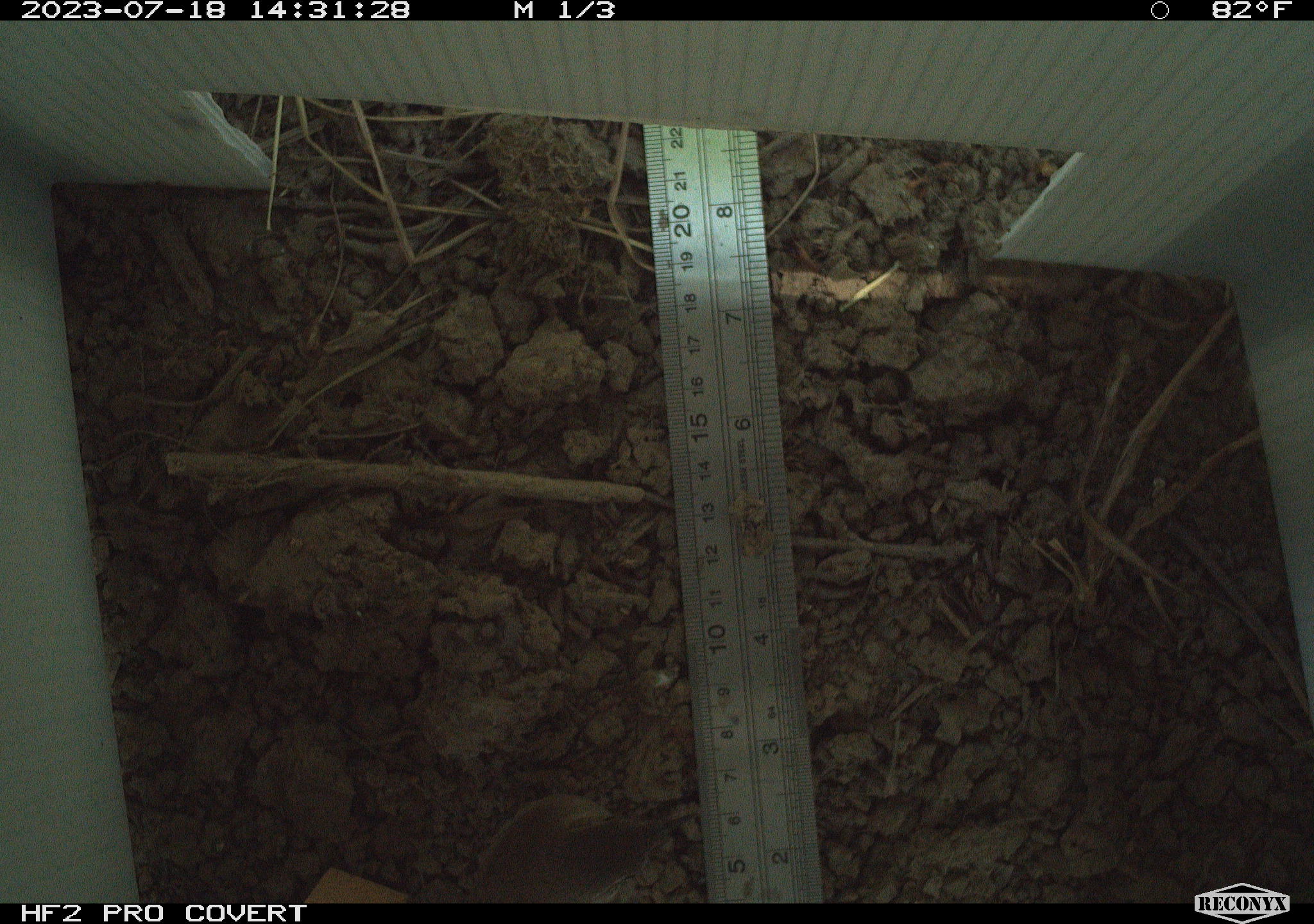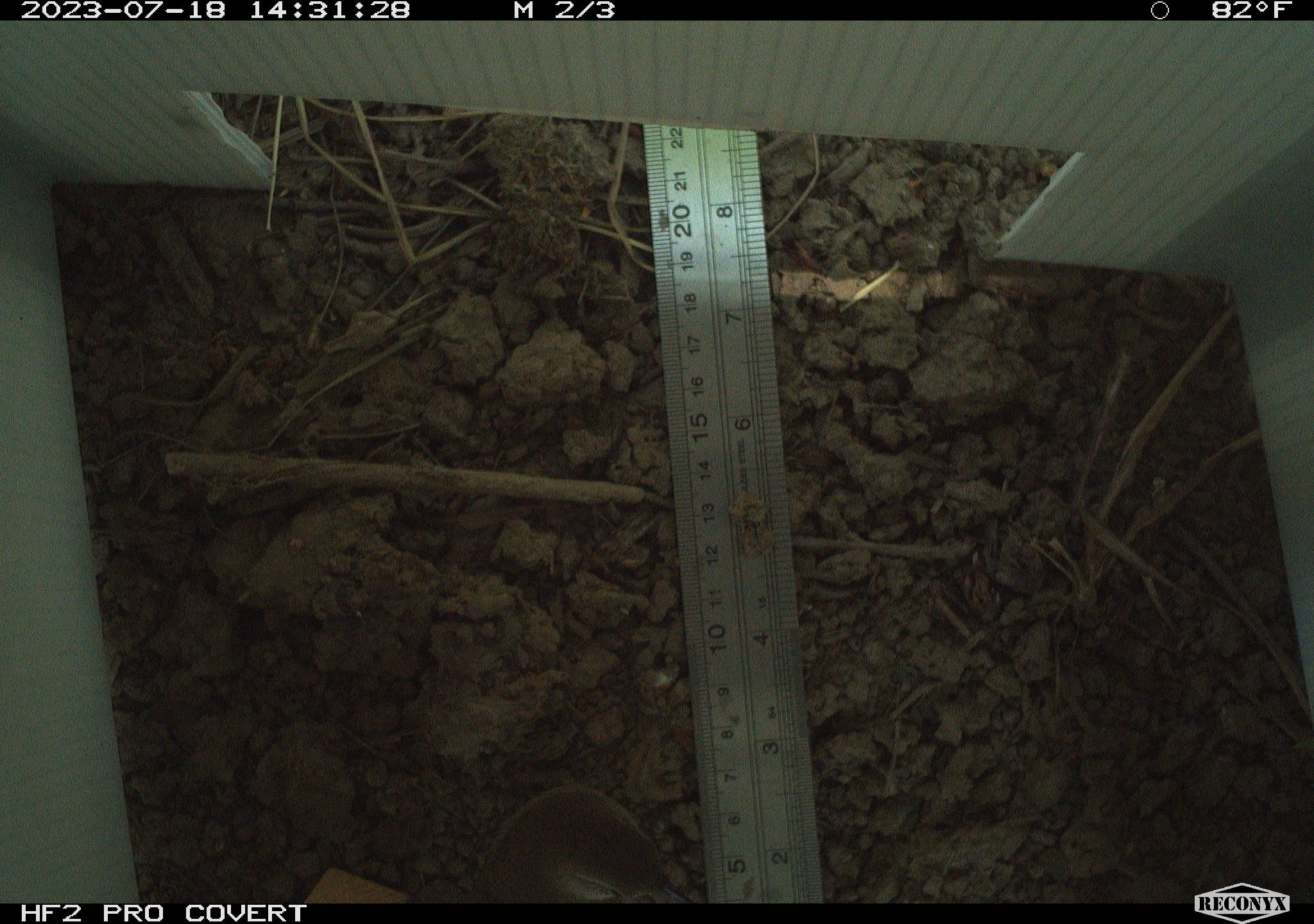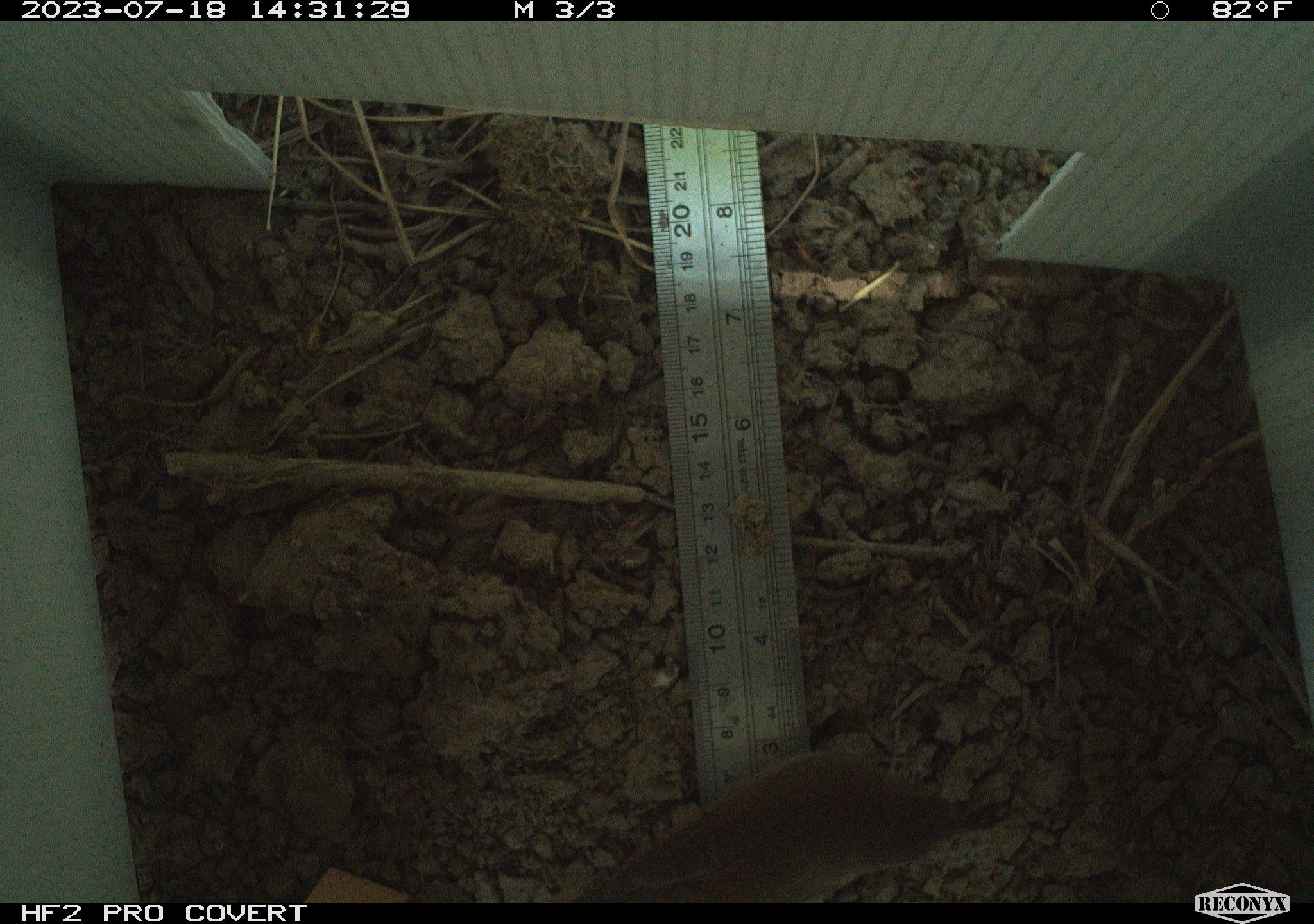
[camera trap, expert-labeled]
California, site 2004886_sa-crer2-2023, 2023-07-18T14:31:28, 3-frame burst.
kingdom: Animalia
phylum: Chordata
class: Aves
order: Passeriformes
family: Troglodytidae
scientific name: Troglodytidae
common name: wren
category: troglodytidae family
Troglodytidae family (wren) (Troglodytidae).